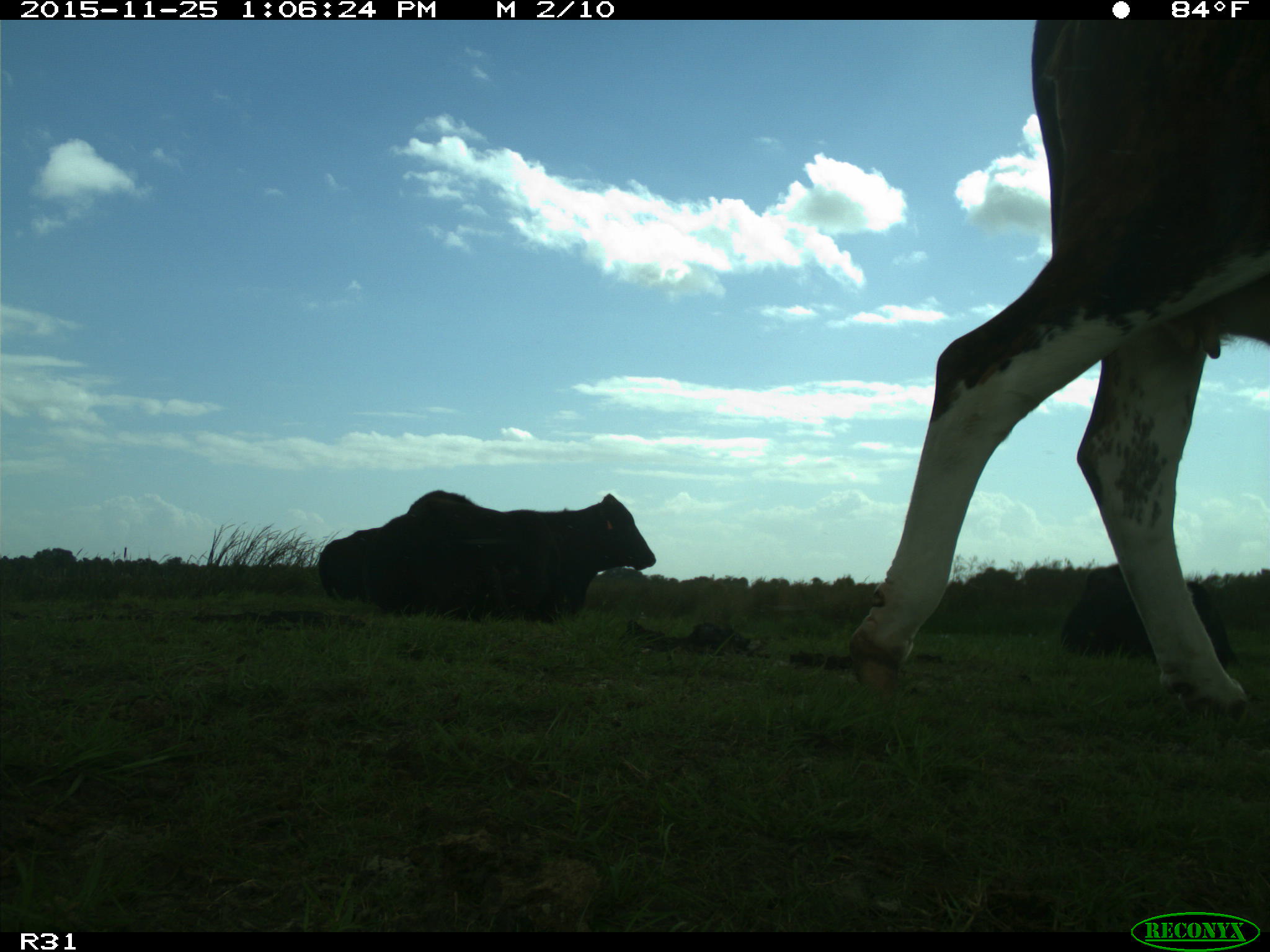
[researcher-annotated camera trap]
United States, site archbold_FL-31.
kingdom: Animalia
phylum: Chordata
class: Mammalia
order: Artiodactyla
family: Bovidae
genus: Bos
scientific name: Bos taurus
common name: domestic cow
Bos taurus (domestic cow).